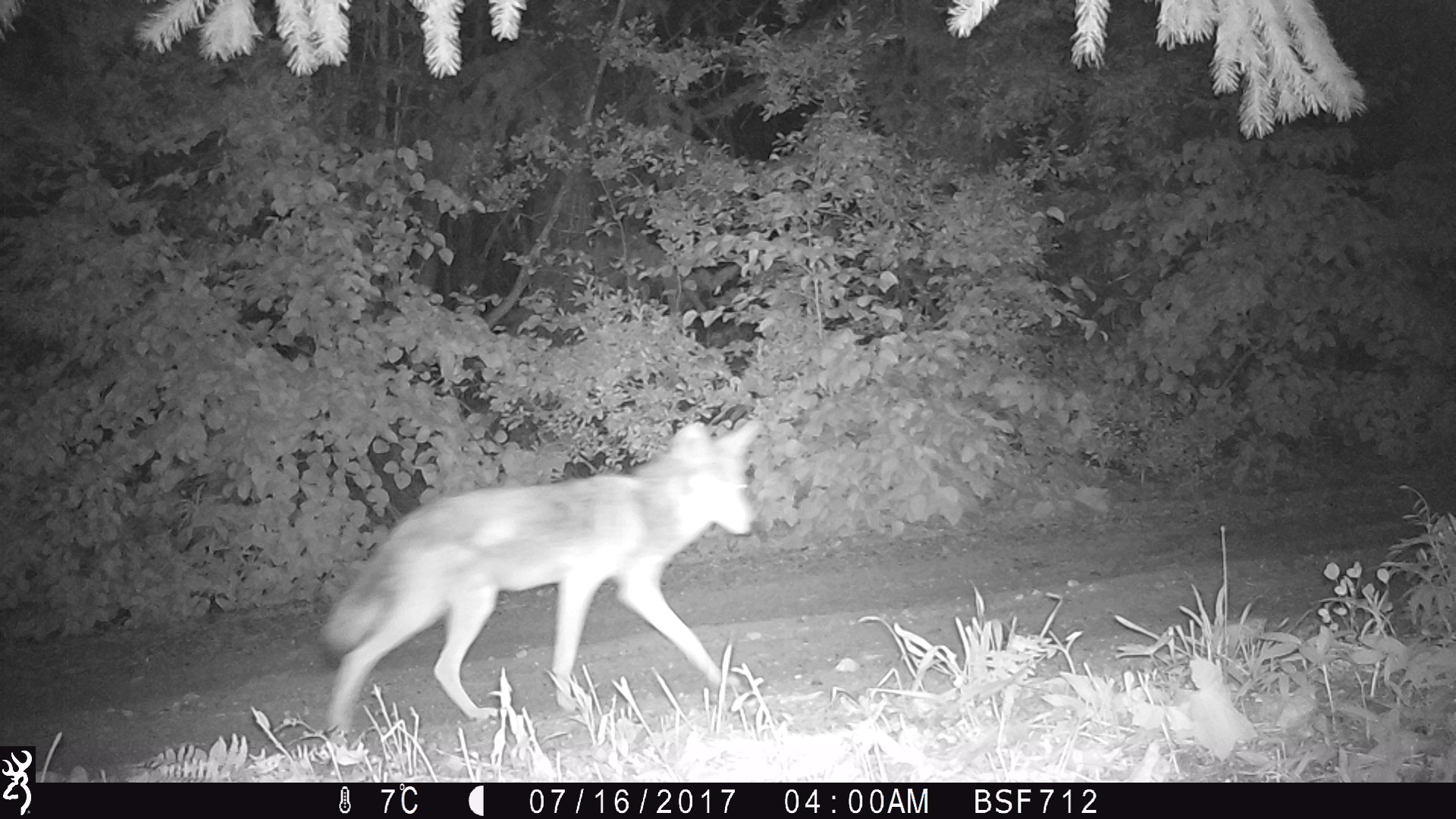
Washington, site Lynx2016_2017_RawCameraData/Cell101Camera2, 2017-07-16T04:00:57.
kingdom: Animalia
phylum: Chordata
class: Mammalia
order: Carnivora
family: Canidae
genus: Canis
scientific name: Canis latrans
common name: coyote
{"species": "Canis latrans (coyote)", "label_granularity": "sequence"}